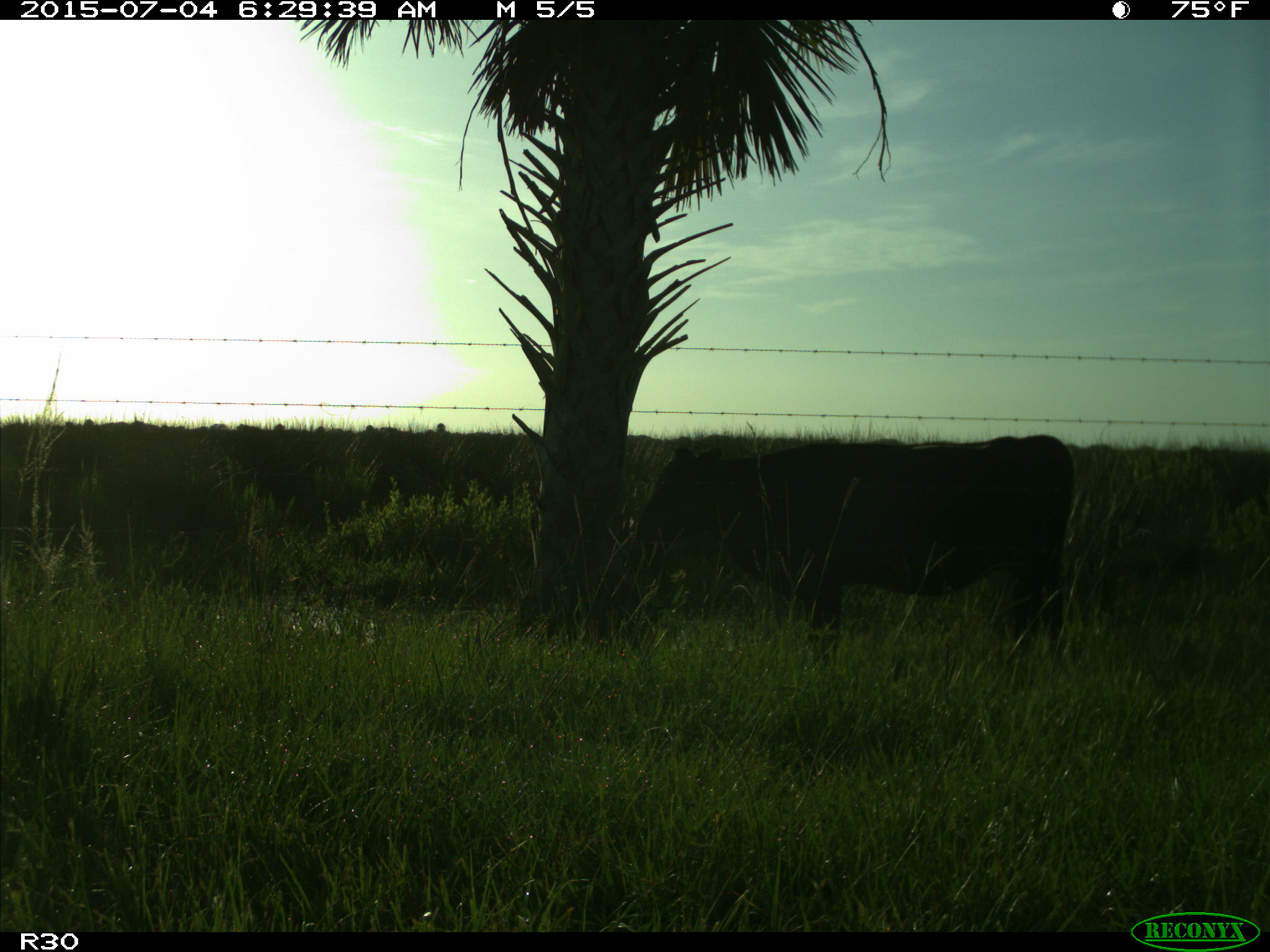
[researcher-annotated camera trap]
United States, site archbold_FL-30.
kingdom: Animalia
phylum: Chordata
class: Mammalia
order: Artiodactyla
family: Bovidae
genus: Bos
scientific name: Bos taurus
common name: domestic cow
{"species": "Bos taurus (domestic cow)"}